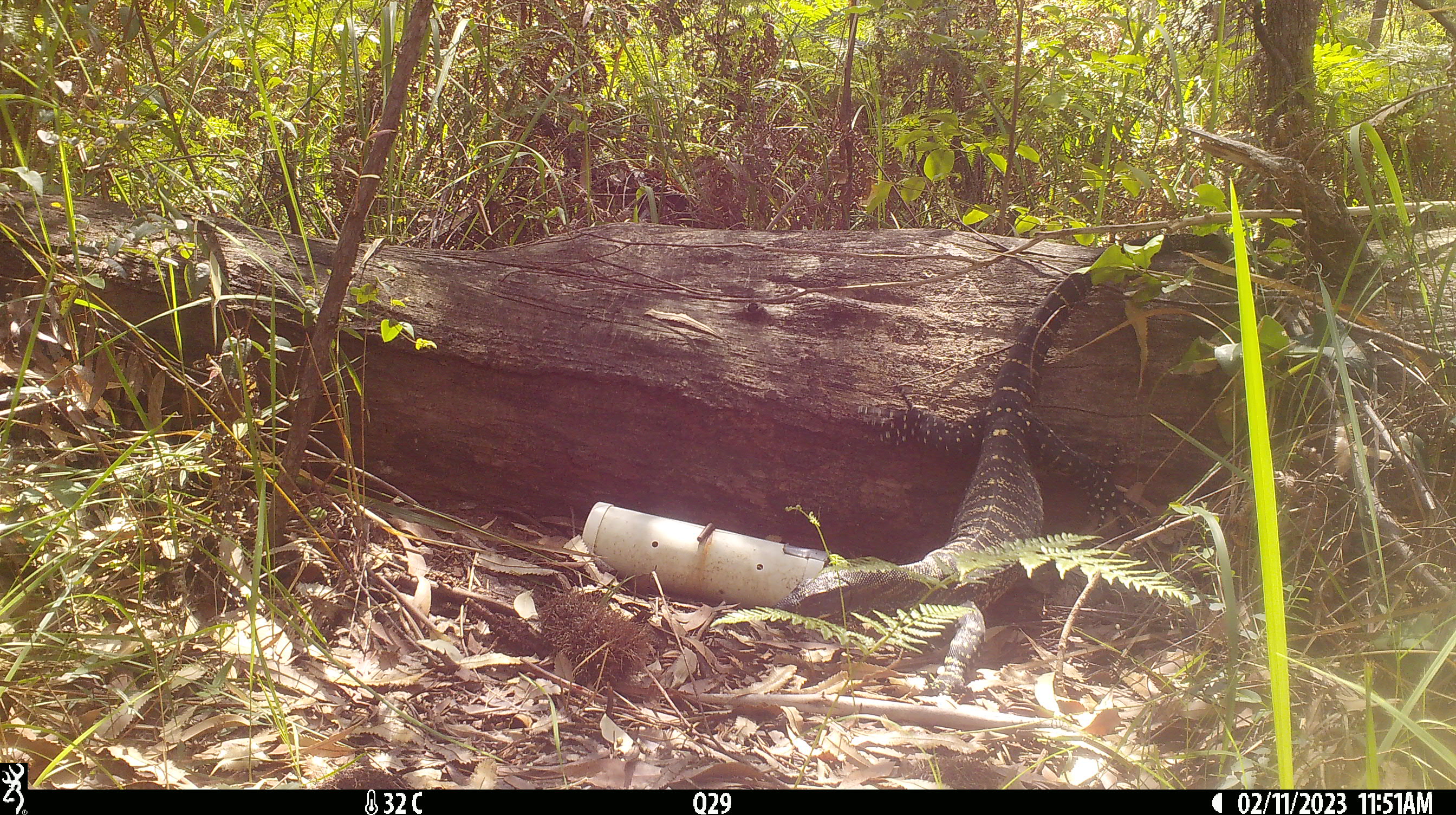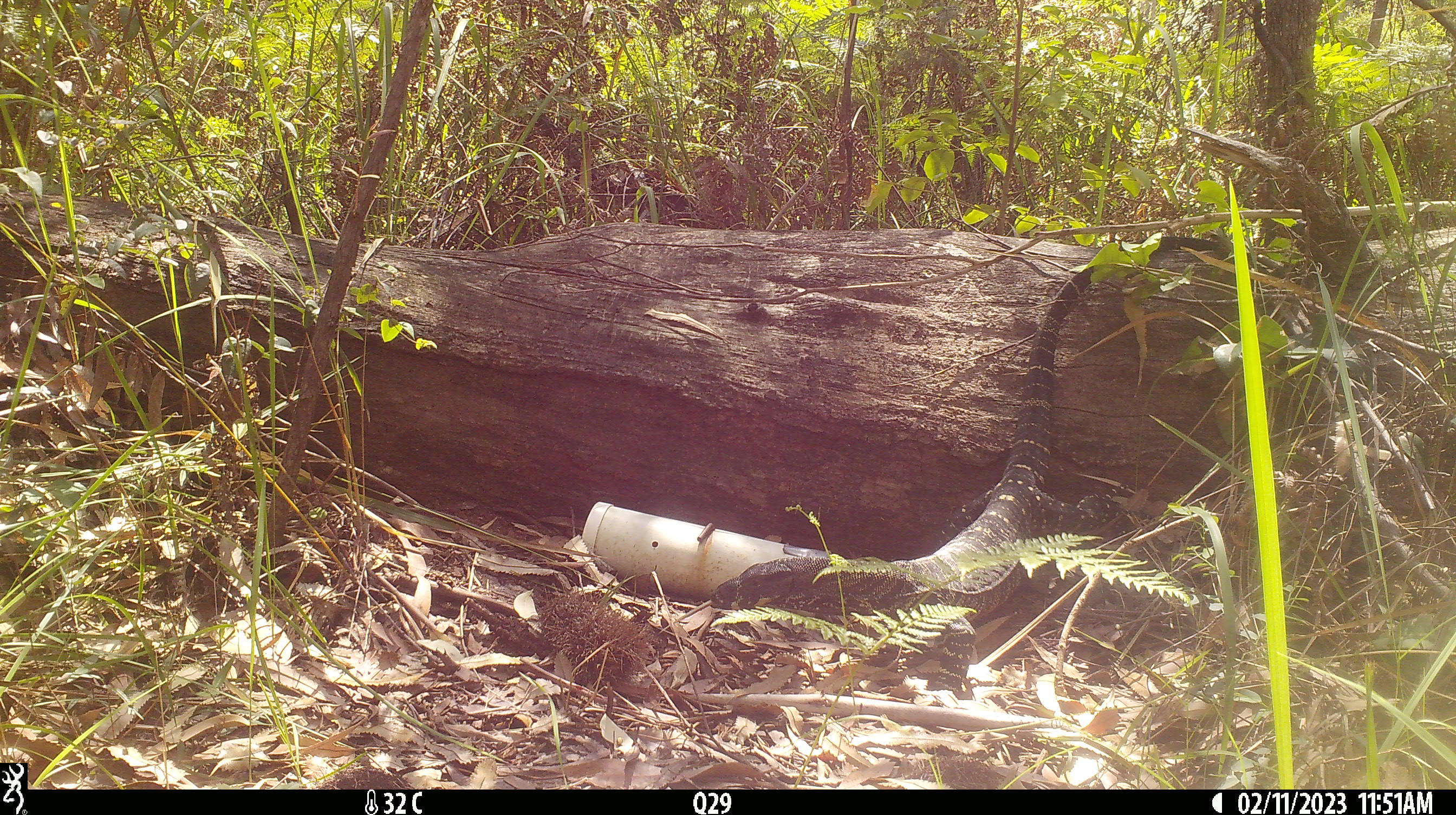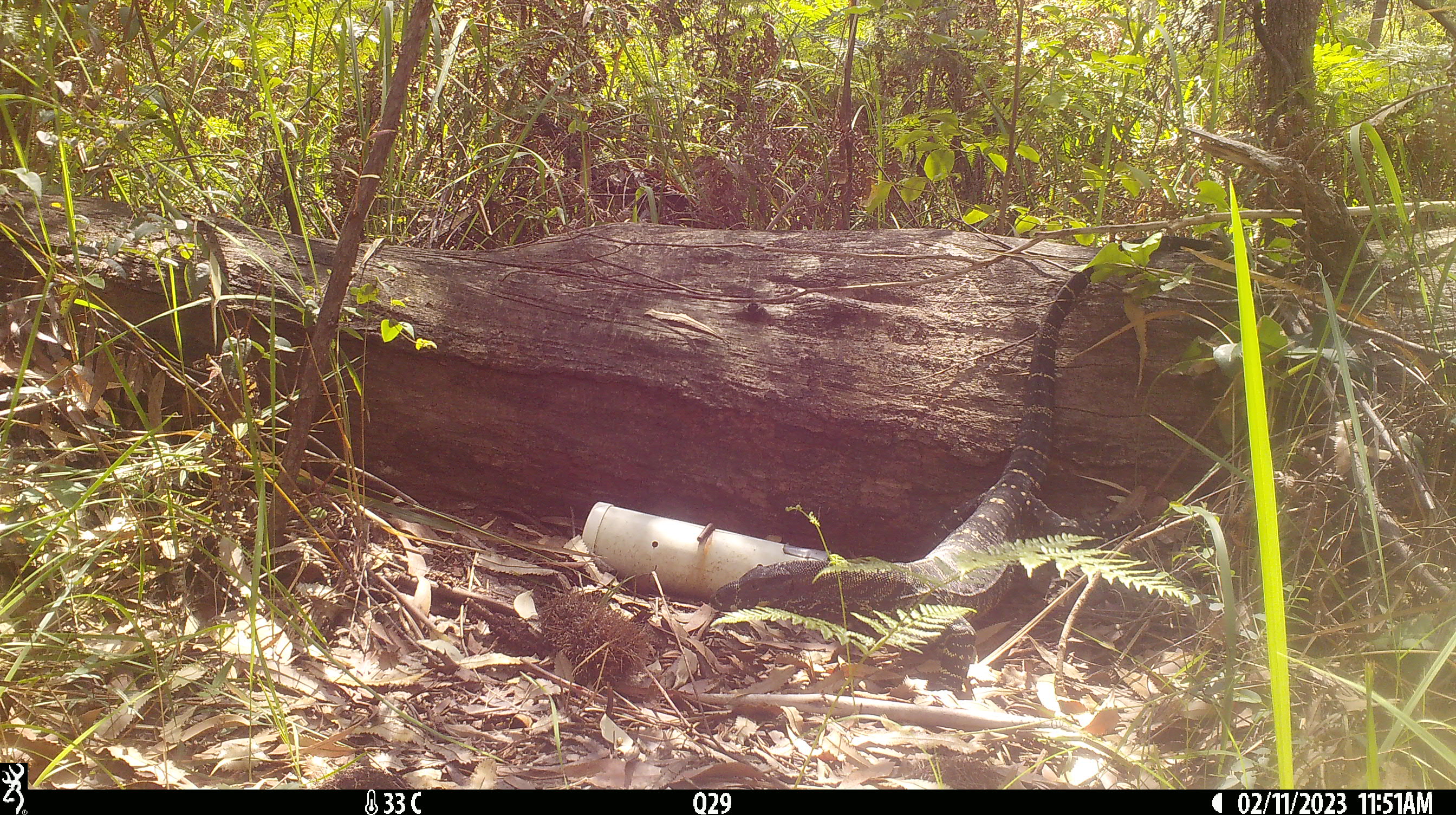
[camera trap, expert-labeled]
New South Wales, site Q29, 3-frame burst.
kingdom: Animalia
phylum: Chordata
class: Reptilia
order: Squamata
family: Varanidae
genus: Varanus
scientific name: Varanus varius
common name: lace monitor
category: goanna